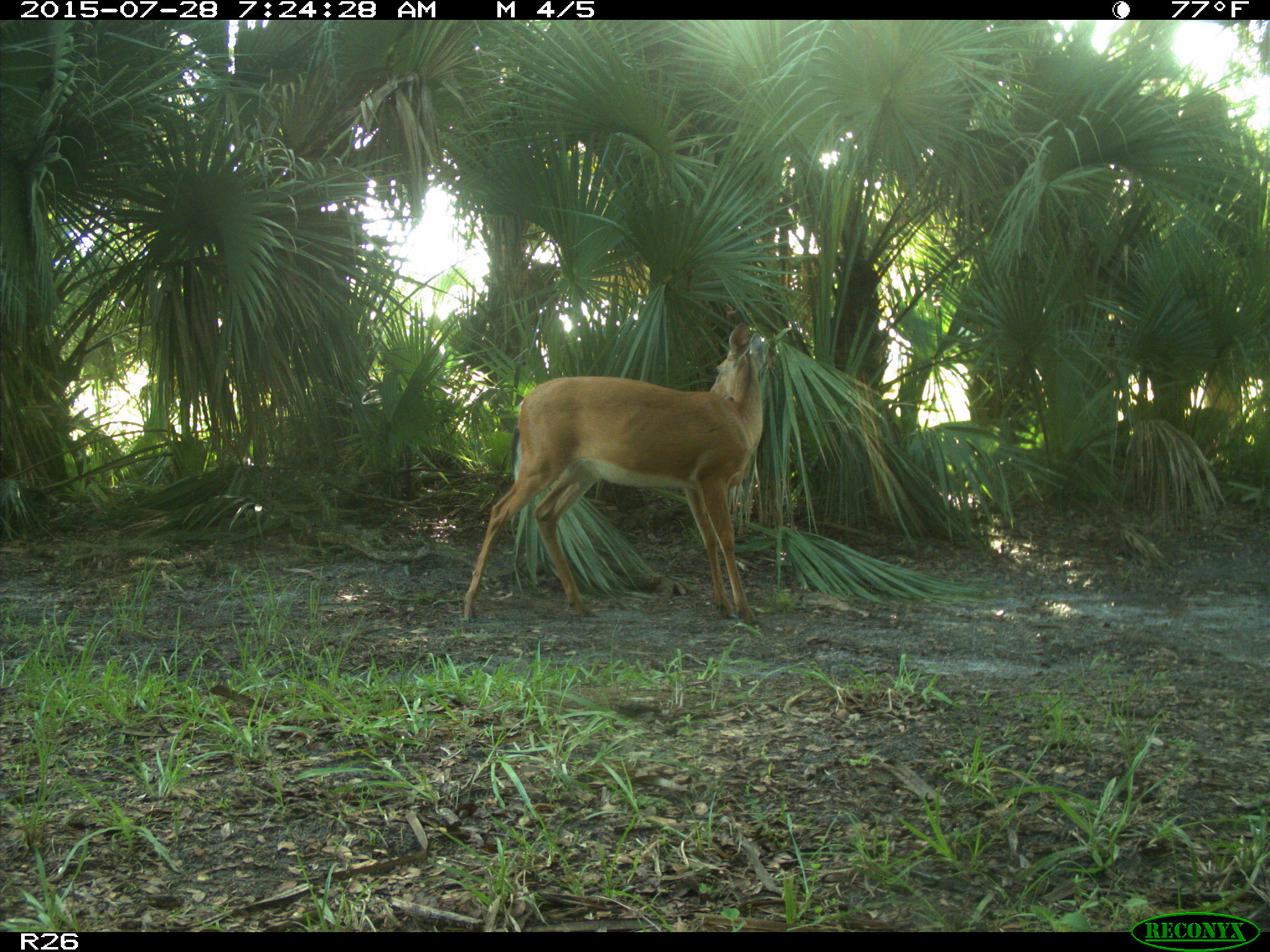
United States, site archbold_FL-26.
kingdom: Animalia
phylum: Chordata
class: Mammalia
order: Artiodactyla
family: Cervidae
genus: Odocoileus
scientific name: Odocoileus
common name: deer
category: unidentified deer